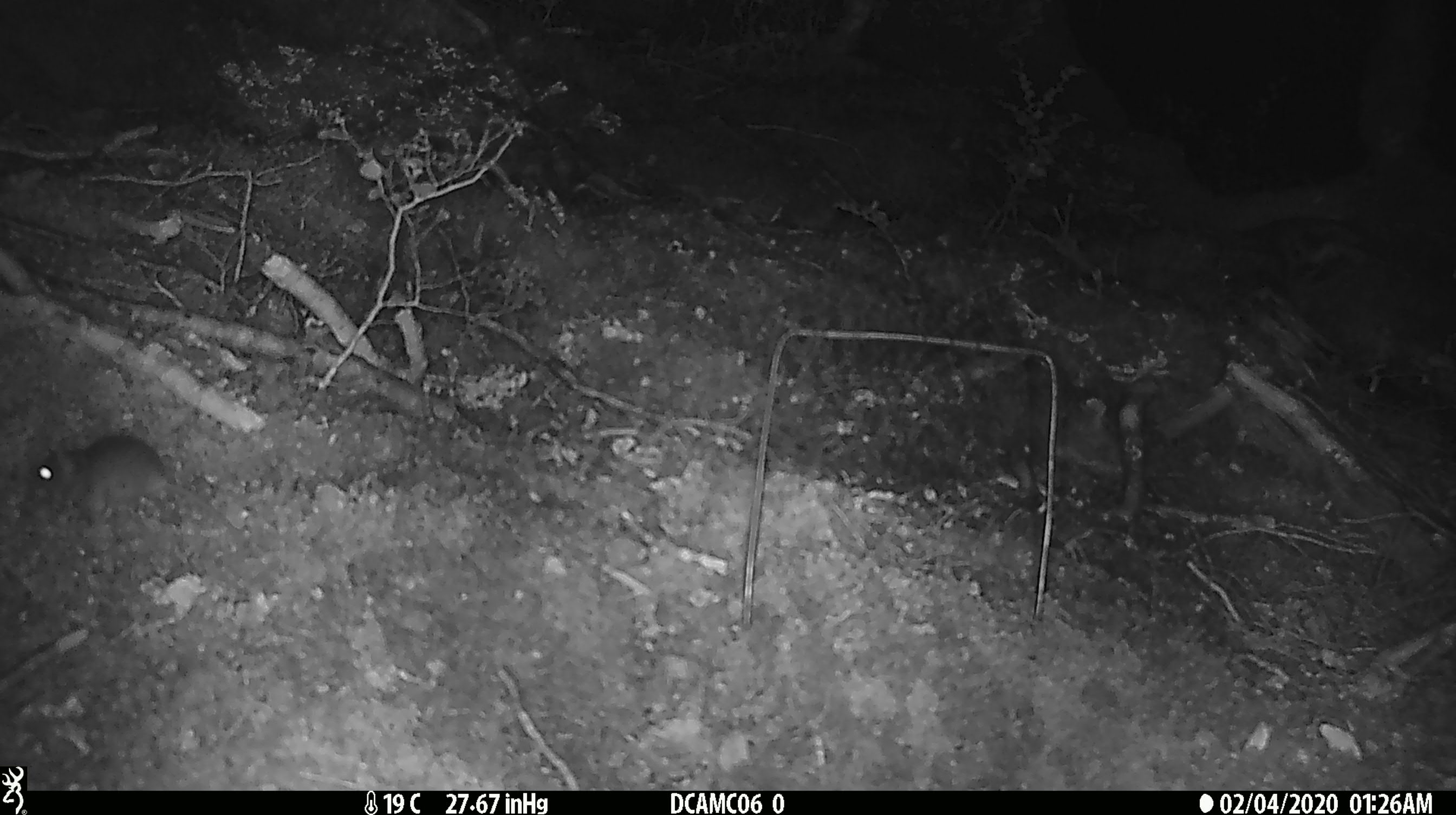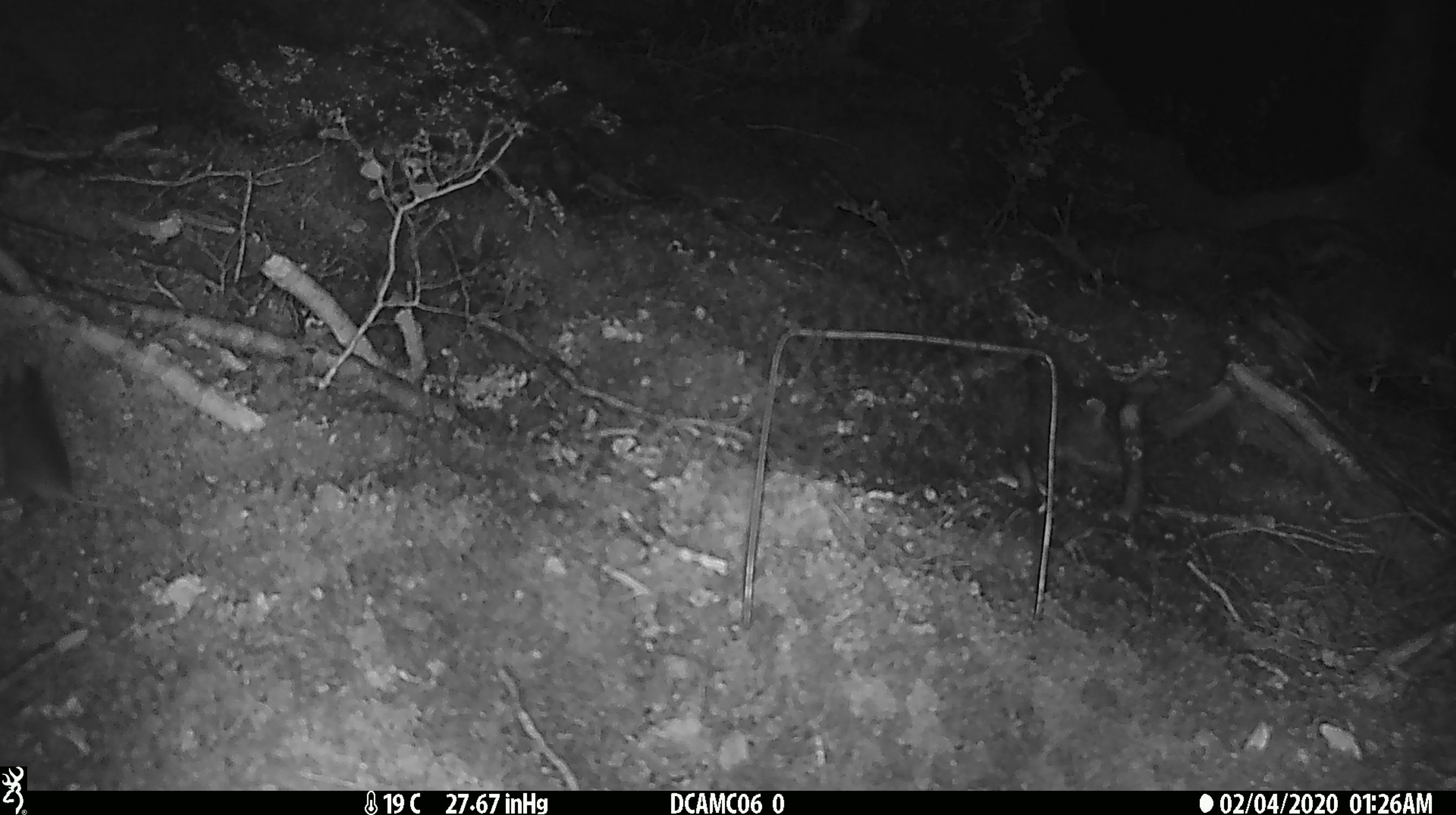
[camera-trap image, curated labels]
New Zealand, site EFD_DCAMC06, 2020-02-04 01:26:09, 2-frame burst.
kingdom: Animalia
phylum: Chordata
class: Mammalia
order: Rodentia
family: Muridae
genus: Mus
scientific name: Mus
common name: mouse